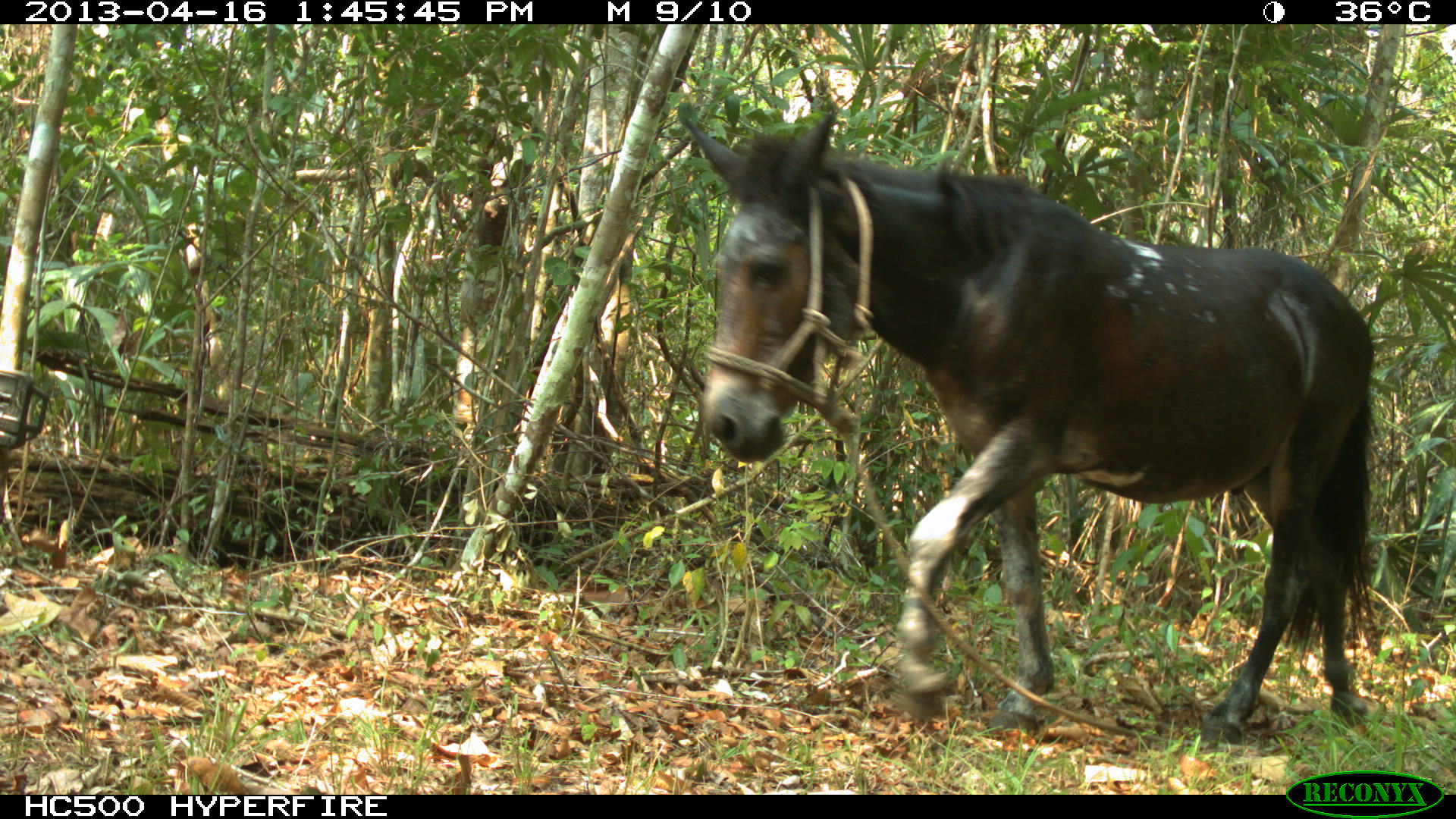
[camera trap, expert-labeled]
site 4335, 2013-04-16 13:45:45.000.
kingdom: Animalia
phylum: Chordata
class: Mammalia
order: Perissodactyla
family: Equidae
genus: Equus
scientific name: Equus ferus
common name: wild horse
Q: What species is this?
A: Equus ferus (wild horse).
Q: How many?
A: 3.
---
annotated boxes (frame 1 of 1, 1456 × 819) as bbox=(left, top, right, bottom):
equus ferus: bbox=(674, 108, 1378, 744)